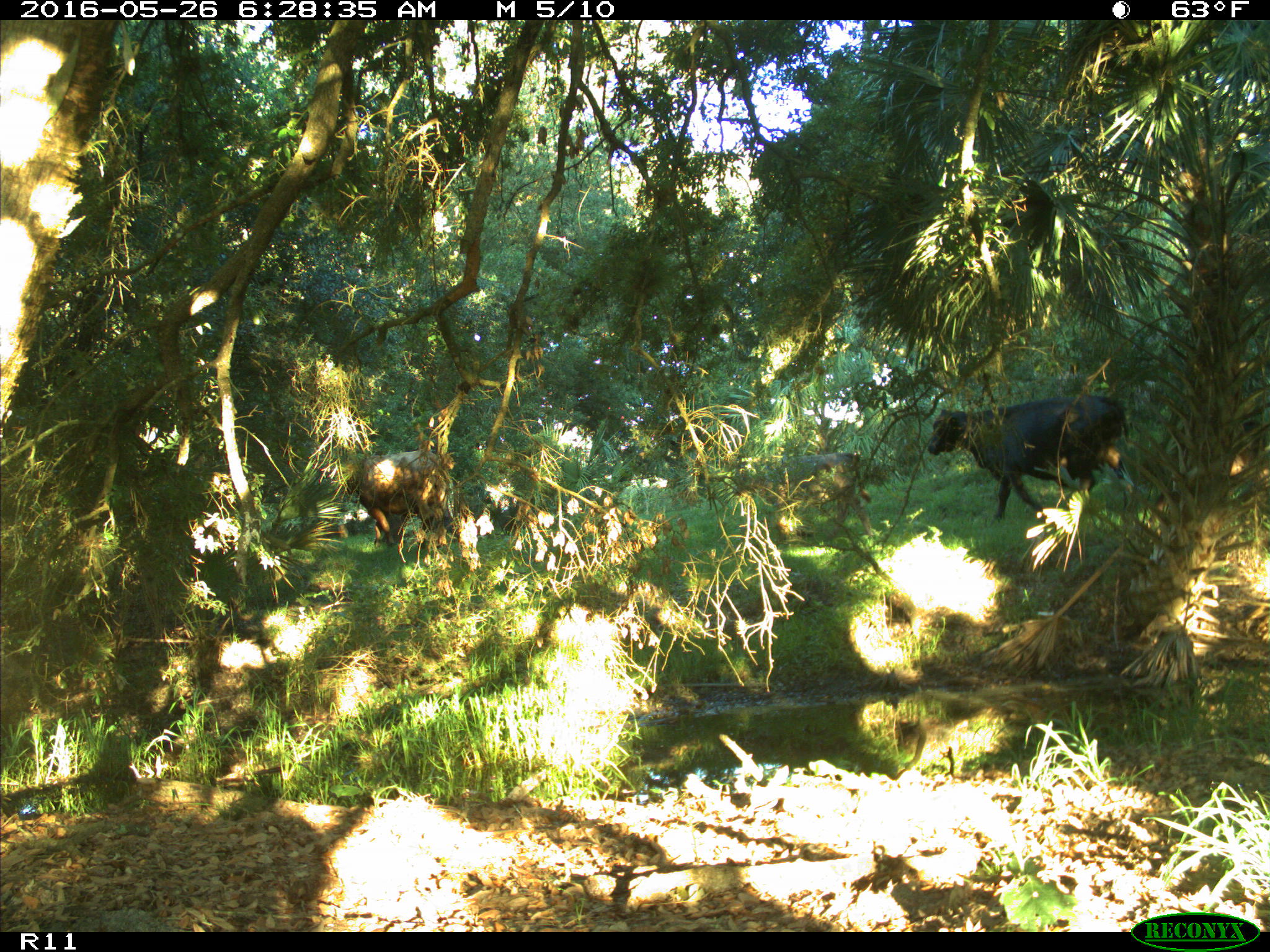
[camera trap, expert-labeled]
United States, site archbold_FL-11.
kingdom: Animalia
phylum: Chordata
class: Mammalia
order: Artiodactyla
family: Bovidae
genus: Bos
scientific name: Bos taurus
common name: domestic cow